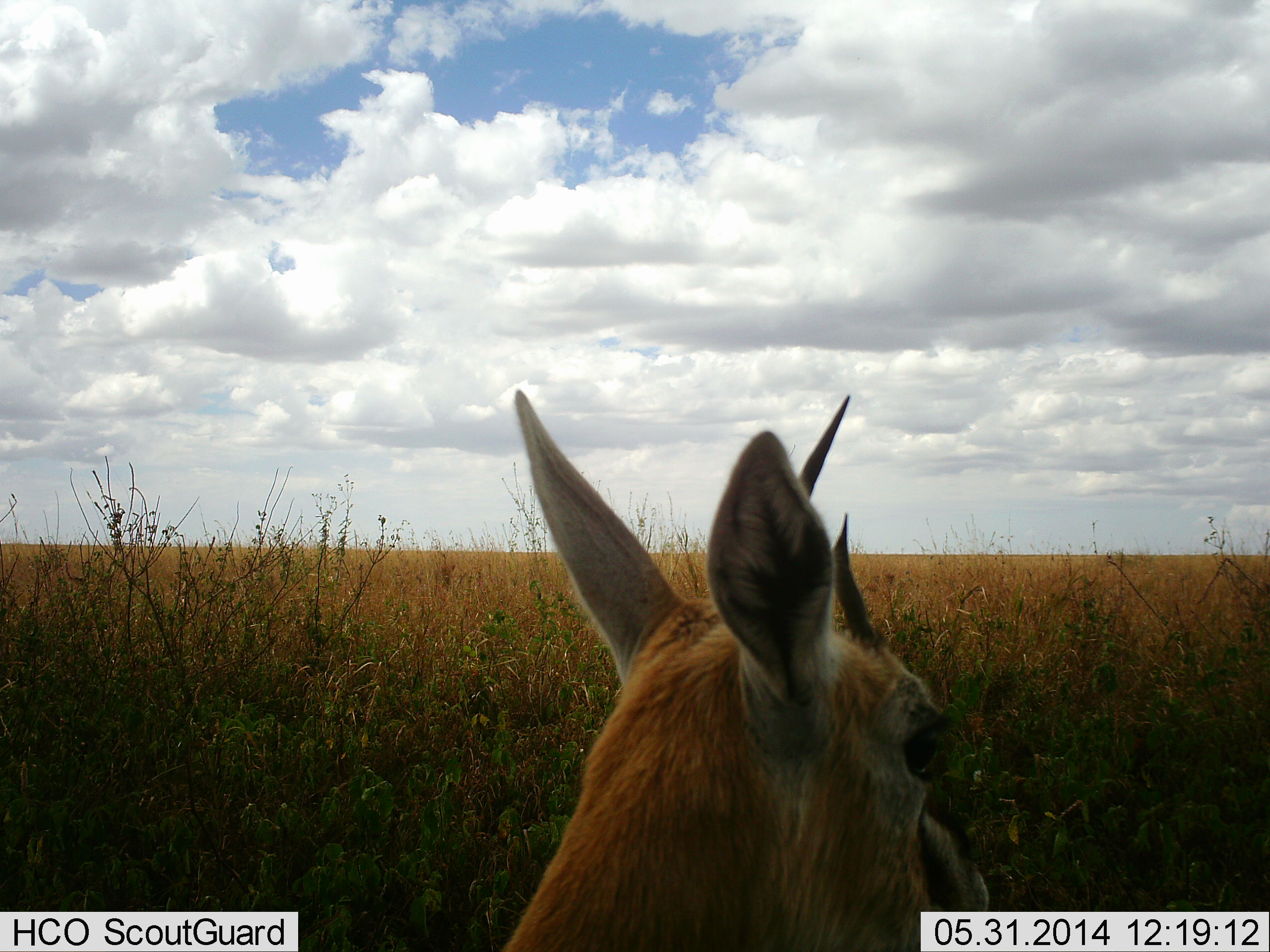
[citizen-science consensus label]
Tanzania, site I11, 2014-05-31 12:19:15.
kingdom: Animalia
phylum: Chordata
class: Mammalia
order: Artiodactyla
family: Bovidae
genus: Eudorcas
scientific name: Eudorcas thomsonii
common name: thomson's gazelle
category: gazellethomsons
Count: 1.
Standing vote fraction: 92%.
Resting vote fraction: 8%.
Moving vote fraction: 0%.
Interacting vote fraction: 0%.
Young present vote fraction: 0%.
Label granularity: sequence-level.